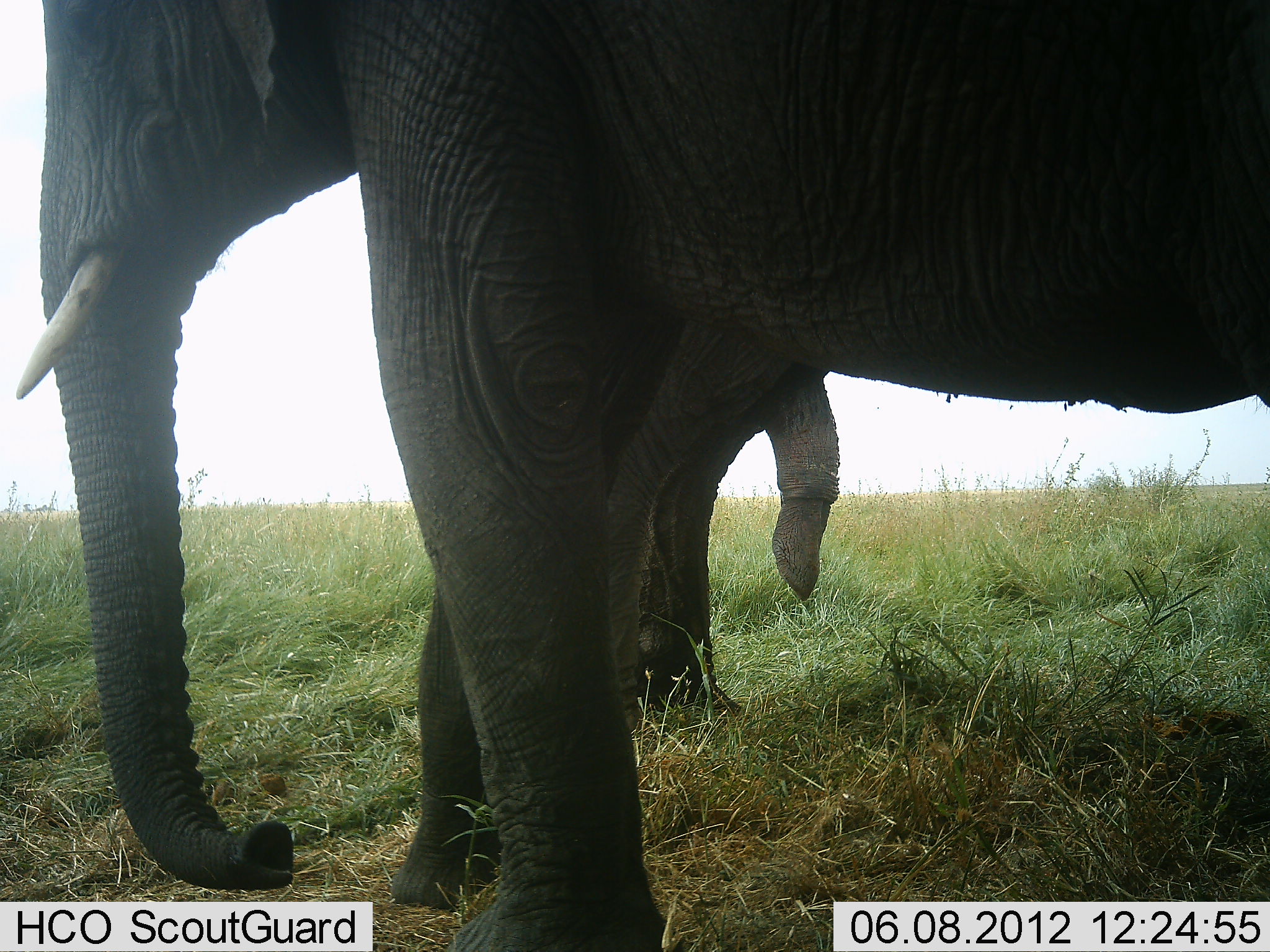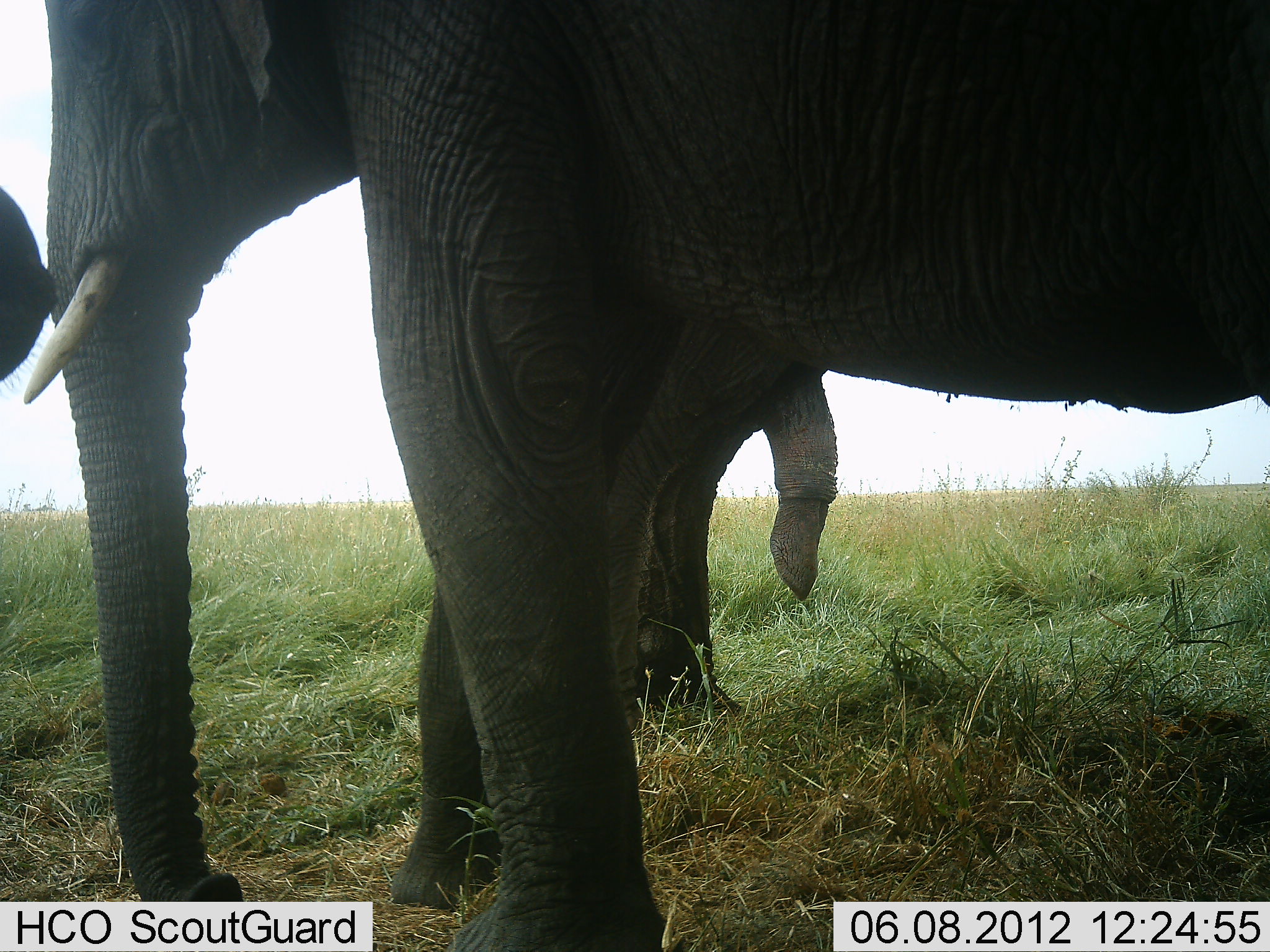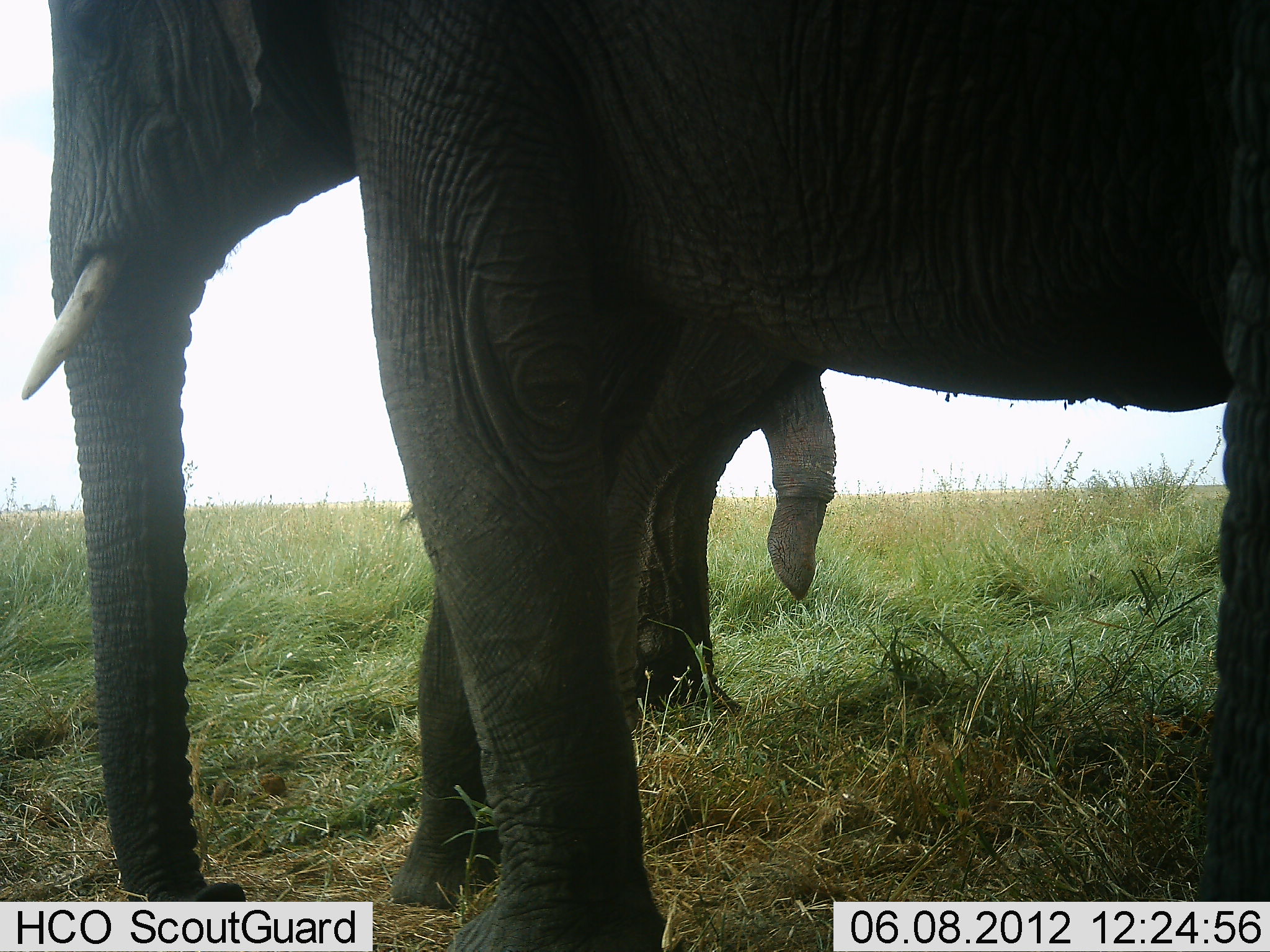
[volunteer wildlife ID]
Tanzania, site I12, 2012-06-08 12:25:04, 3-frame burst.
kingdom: Animalia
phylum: Chordata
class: Mammalia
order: Proboscidea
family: Elephantidae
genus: Loxodonta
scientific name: Loxodonta africana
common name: african bush elephant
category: elephant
Elephant (african bush elephant) (Loxodonta africana), count 3. Behavior (volunteer vote fractions): standing 100%, resting 0%, moving 20%, interacting 20%. Young present (vote fraction): 0%. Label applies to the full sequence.